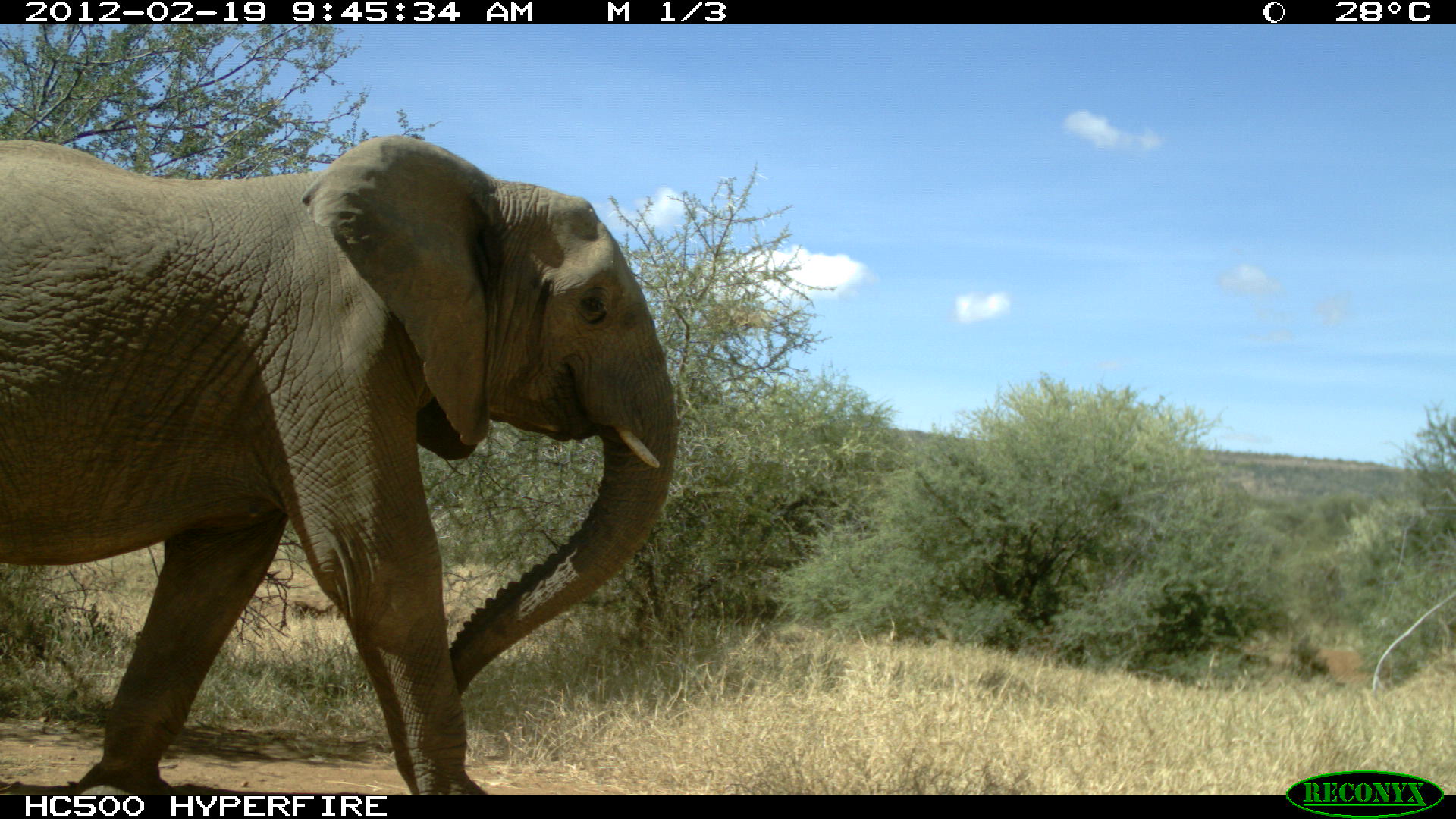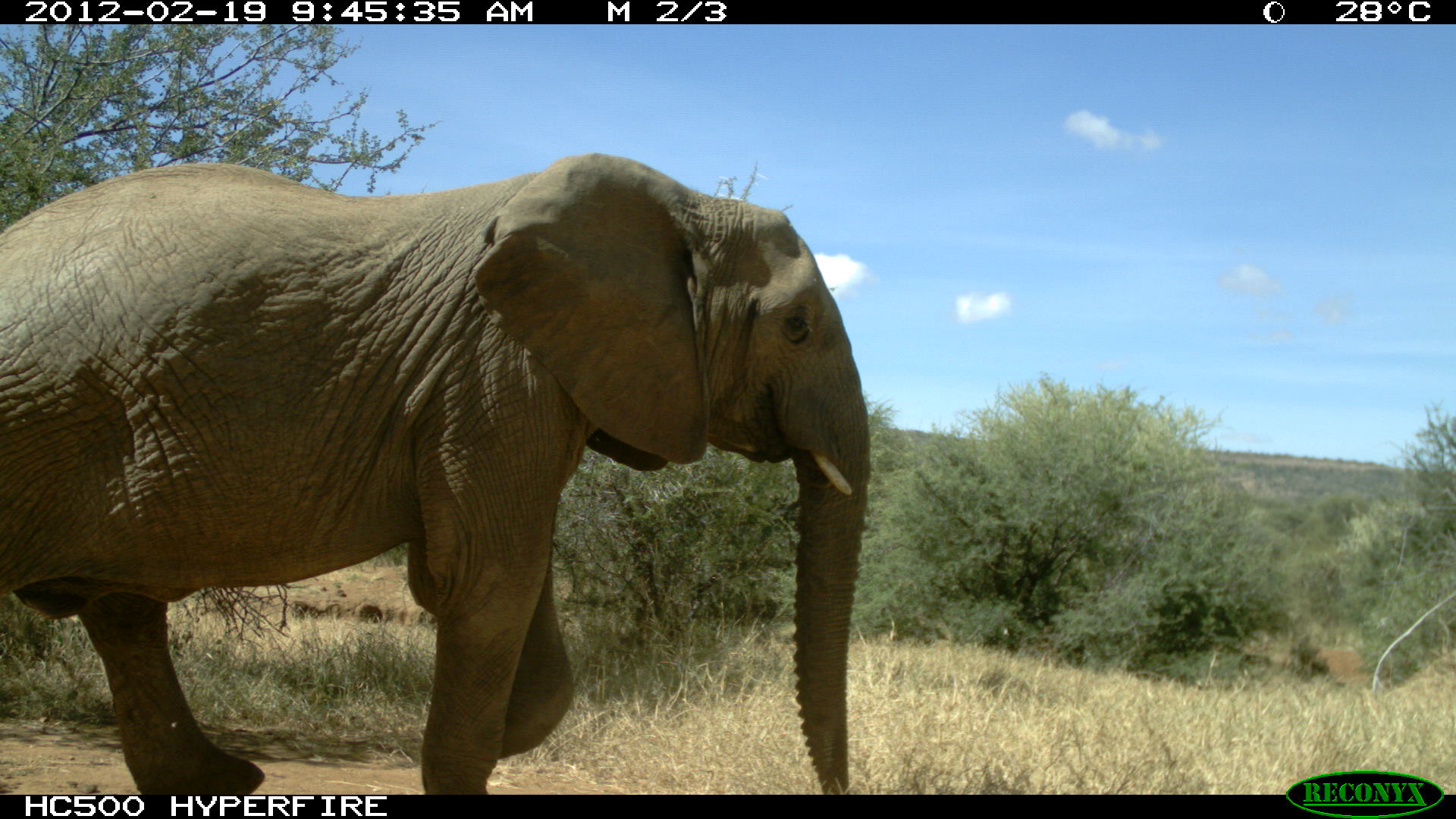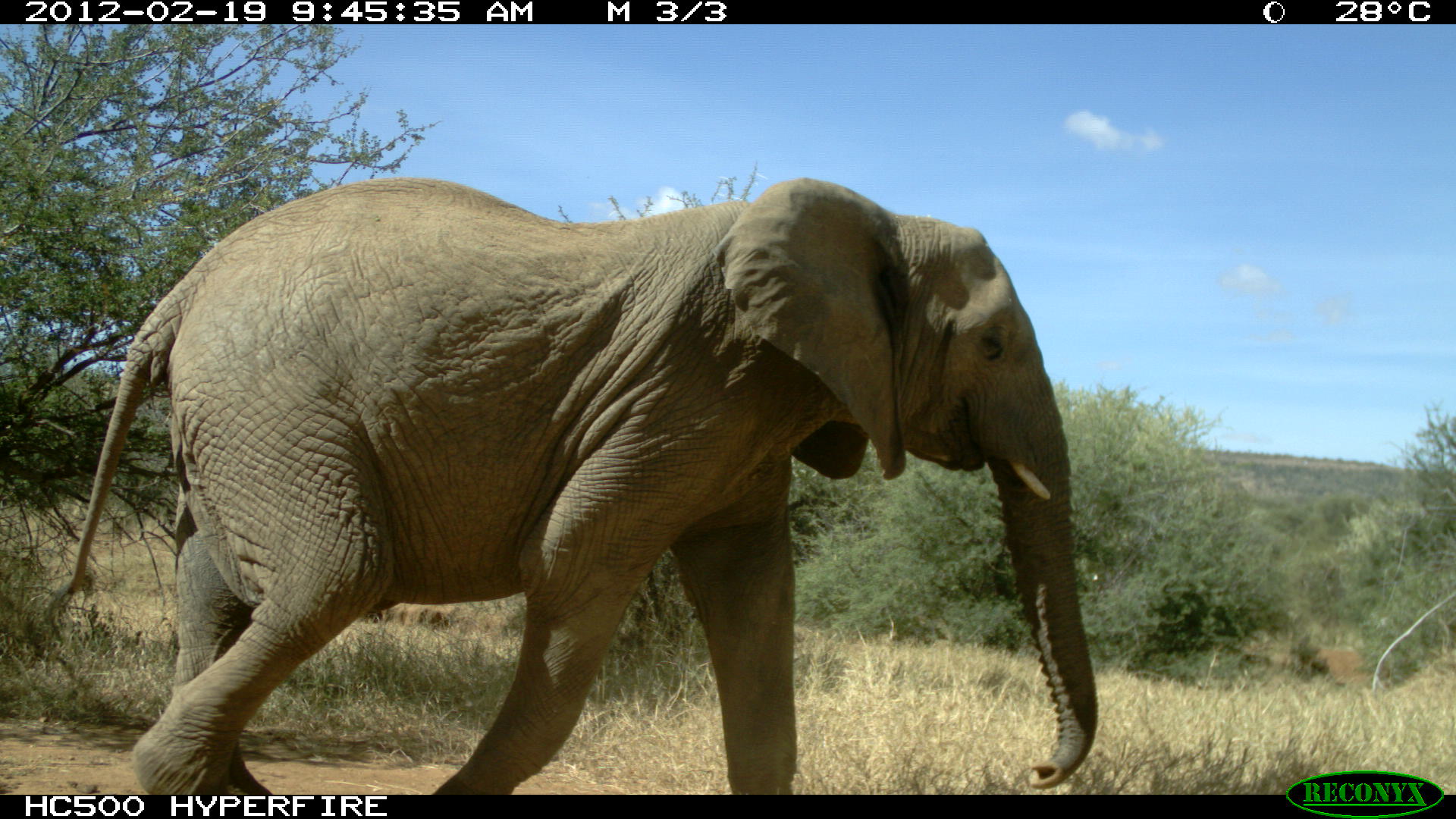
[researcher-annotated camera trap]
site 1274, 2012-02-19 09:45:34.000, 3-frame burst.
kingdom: Animalia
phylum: Chordata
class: Mammalia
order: Proboscidea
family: Elephantidae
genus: Loxodonta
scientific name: Loxodonta africana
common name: african bush elephant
Loxodonta africana (african bush elephant), count 1.